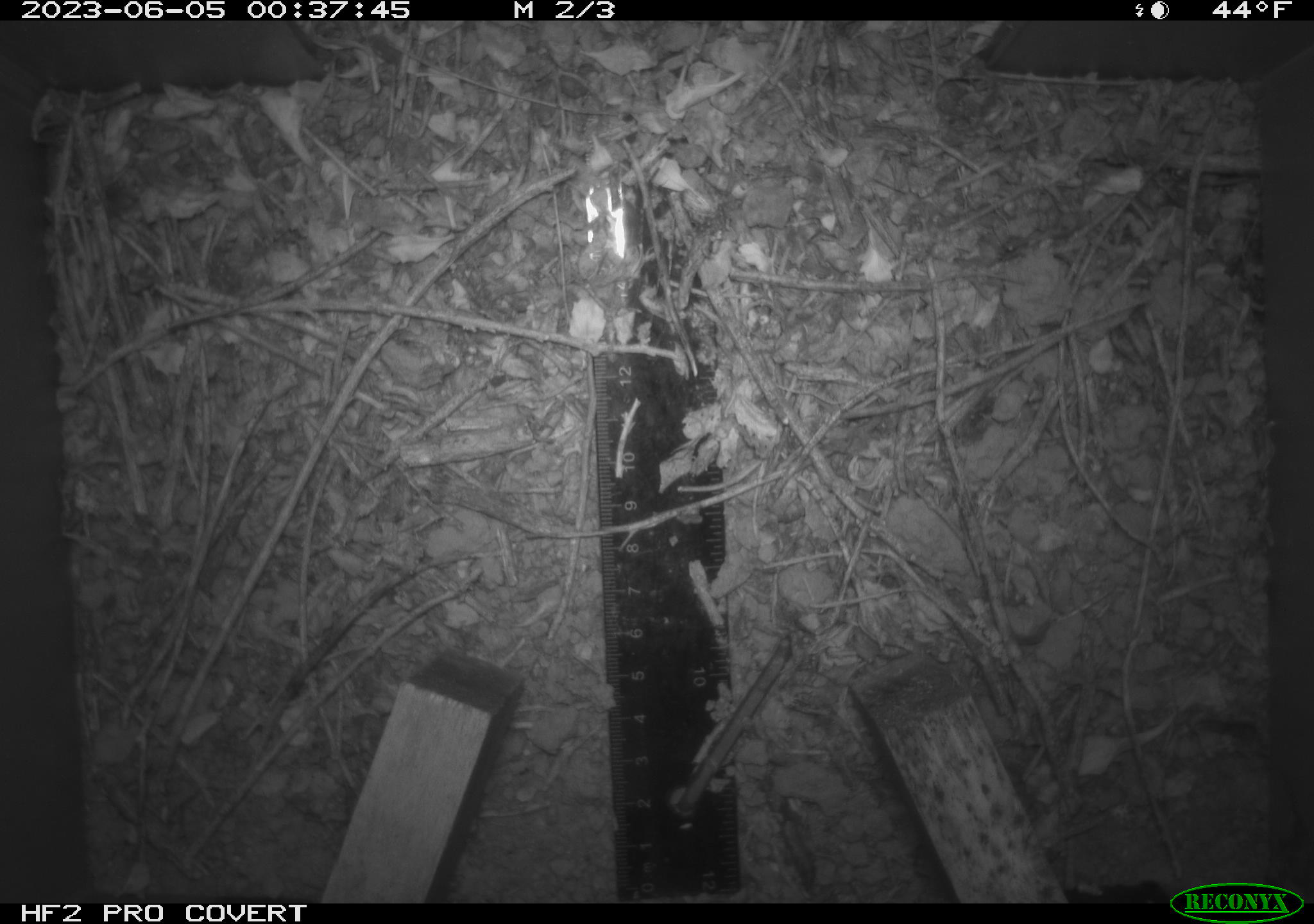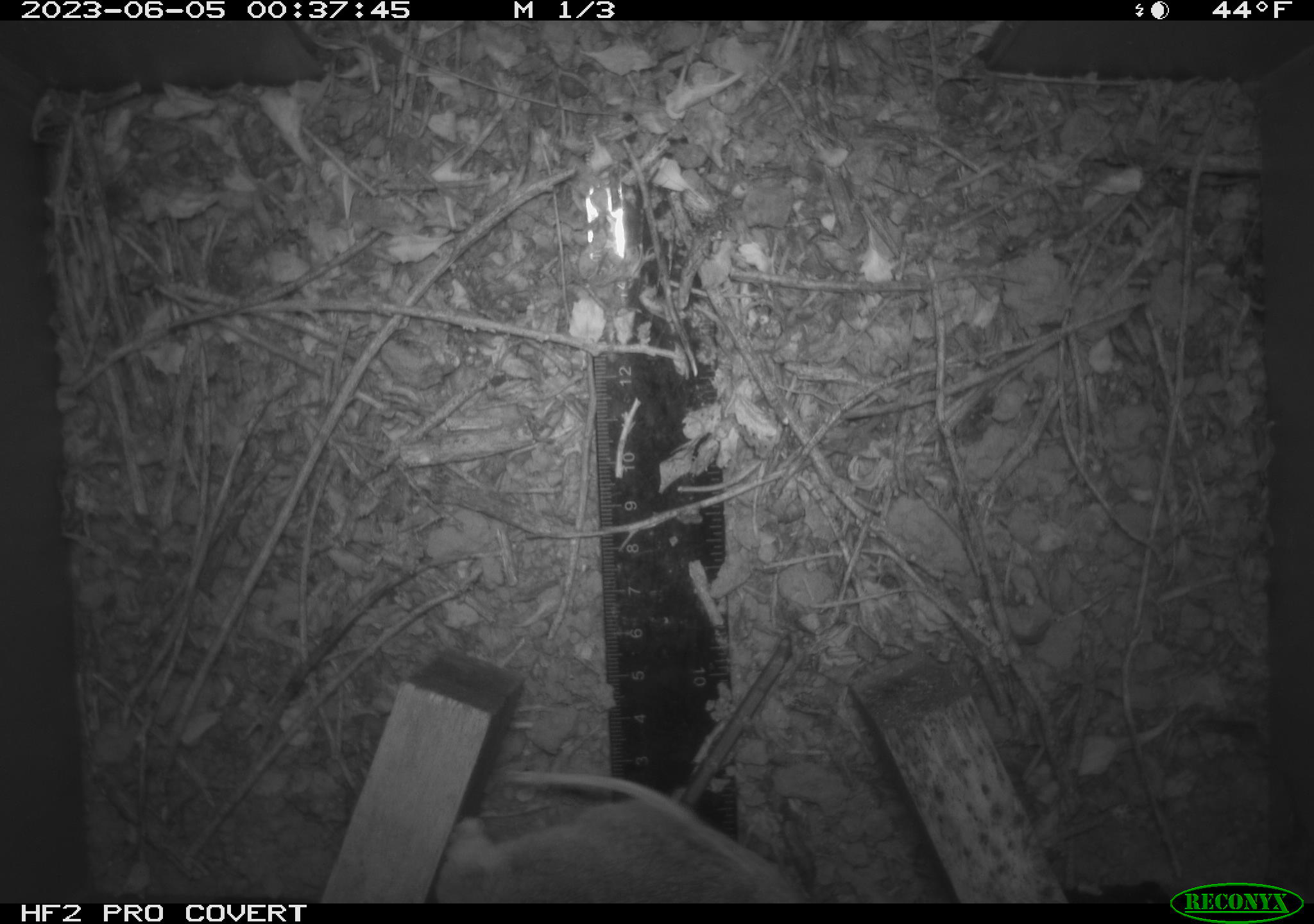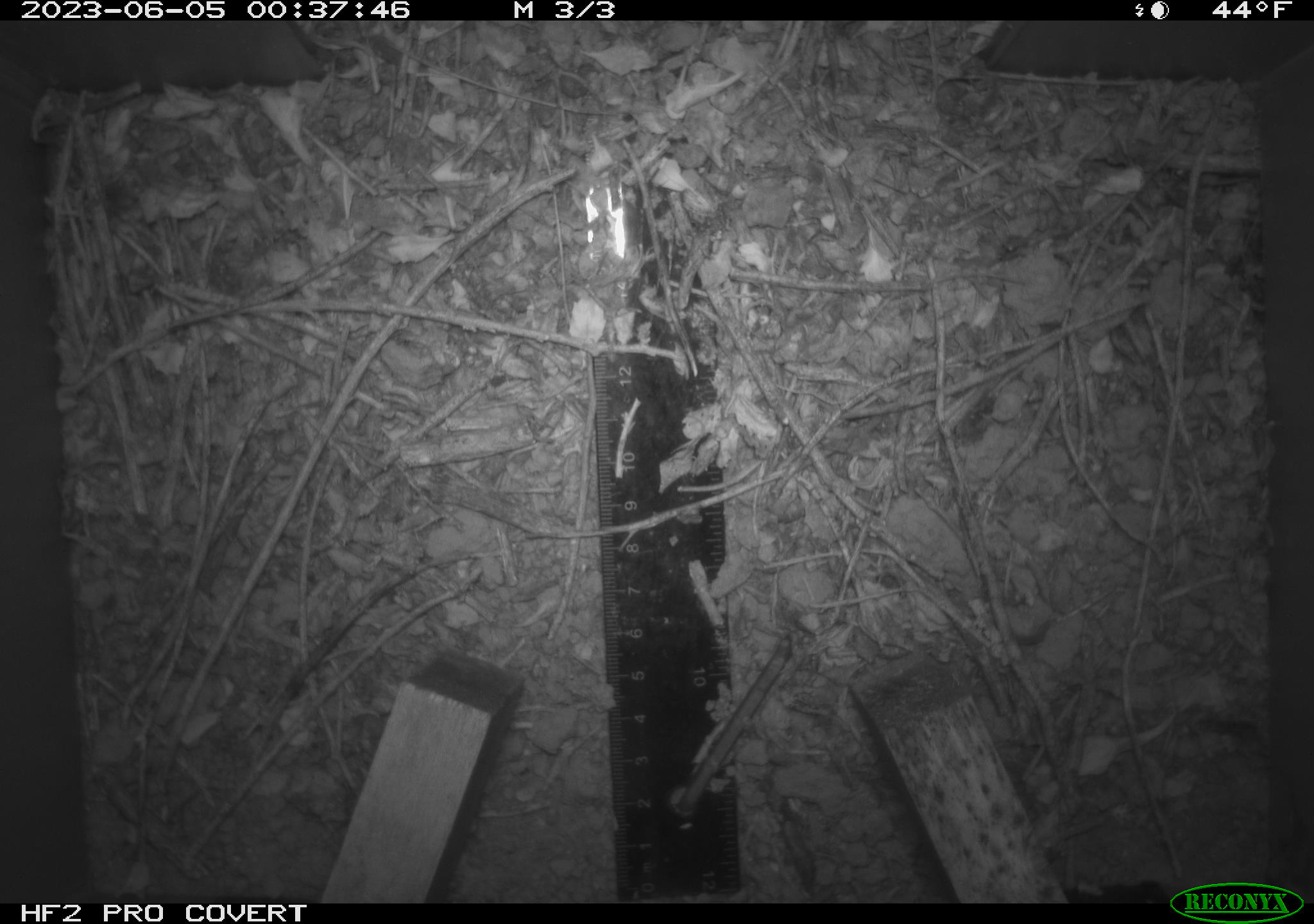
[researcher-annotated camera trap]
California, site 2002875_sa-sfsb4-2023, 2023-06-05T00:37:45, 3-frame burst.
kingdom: Animalia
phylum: Chordata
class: Mammalia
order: Rodentia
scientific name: Rodentia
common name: mouse species